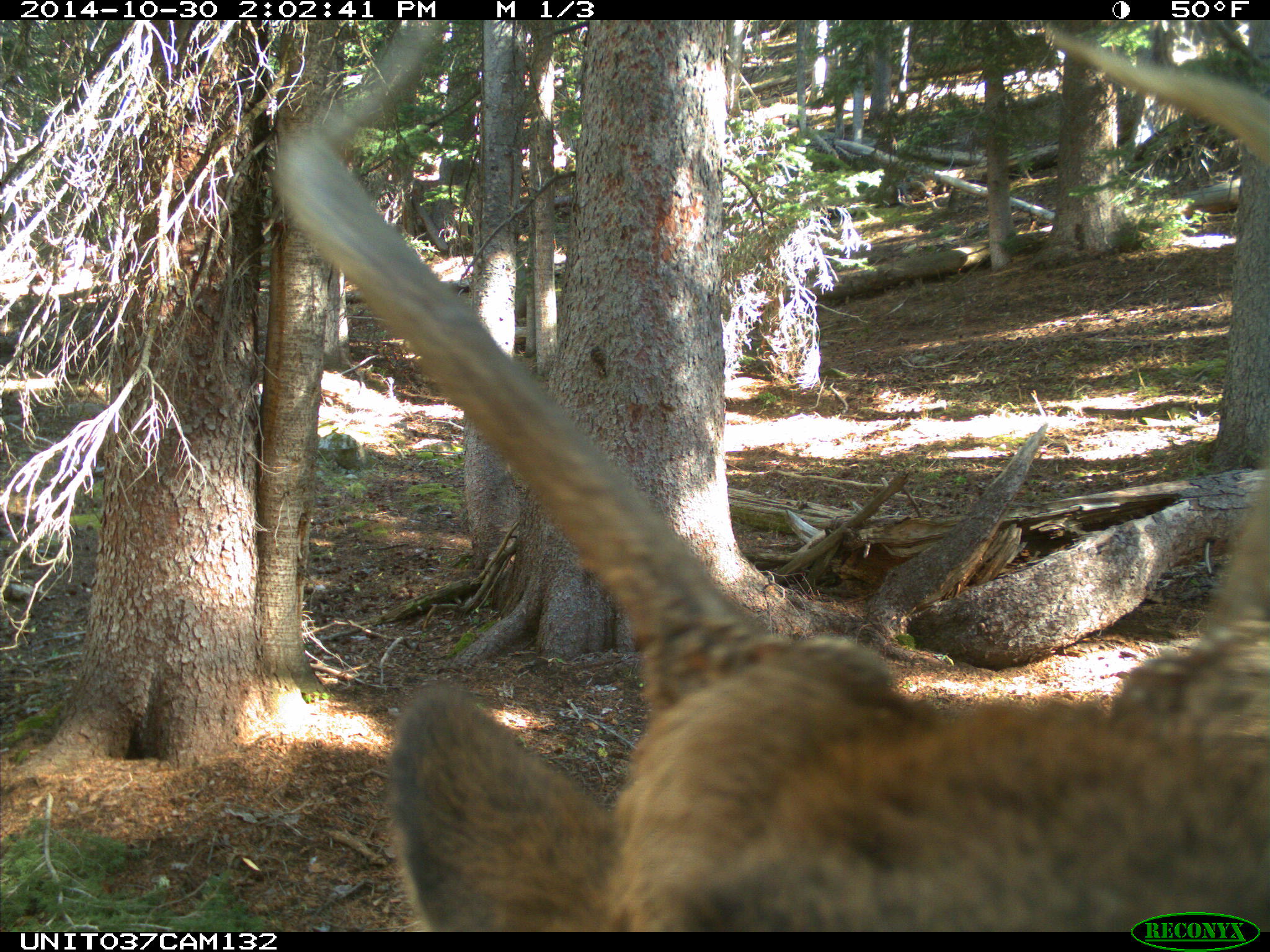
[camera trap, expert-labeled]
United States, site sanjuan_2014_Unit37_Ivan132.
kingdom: Animalia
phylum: Chordata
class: Mammalia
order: Artiodactyla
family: Cervidae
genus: Cervus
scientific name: Cervus elaphus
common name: red deer